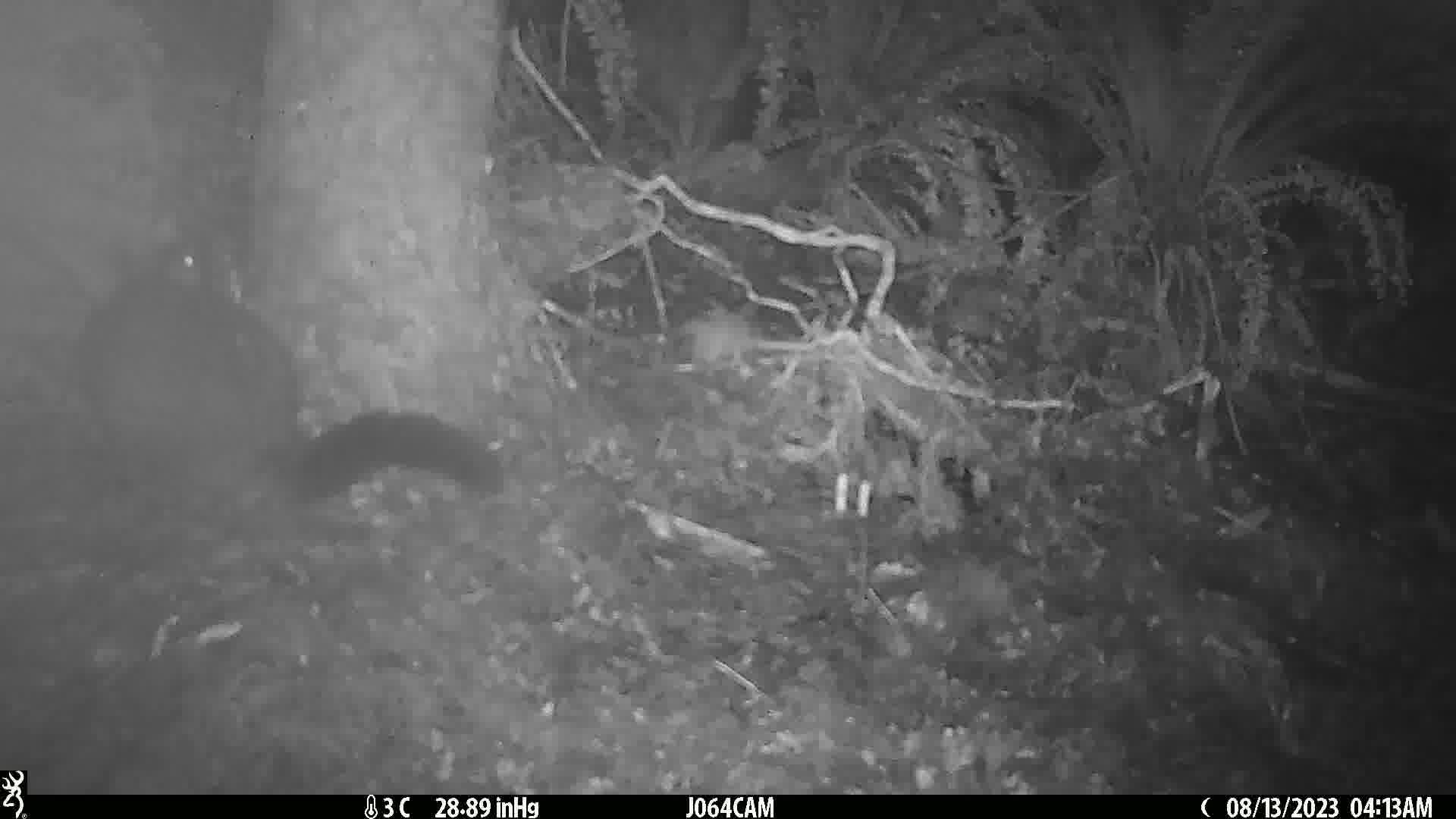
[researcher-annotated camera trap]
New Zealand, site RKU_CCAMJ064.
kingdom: Animalia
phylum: Chordata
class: Mammalia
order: Diprotodontia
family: Phalangeridae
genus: Trichosurus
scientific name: Trichosurus vulpecula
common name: common brushtail possum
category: possum